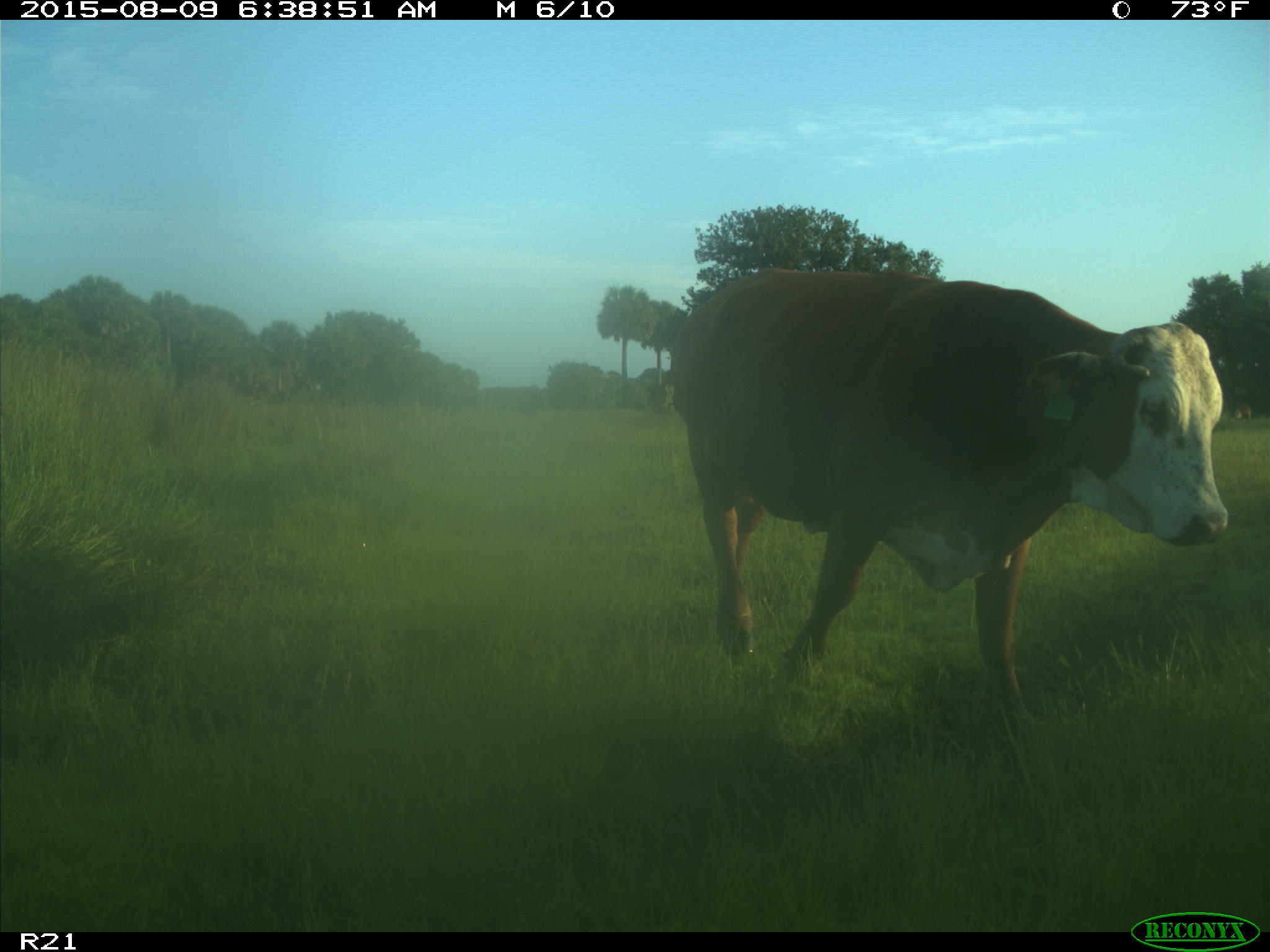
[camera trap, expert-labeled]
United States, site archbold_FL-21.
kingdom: Animalia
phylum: Chordata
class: Mammalia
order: Artiodactyla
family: Bovidae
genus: Bos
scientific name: Bos taurus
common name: domestic cow